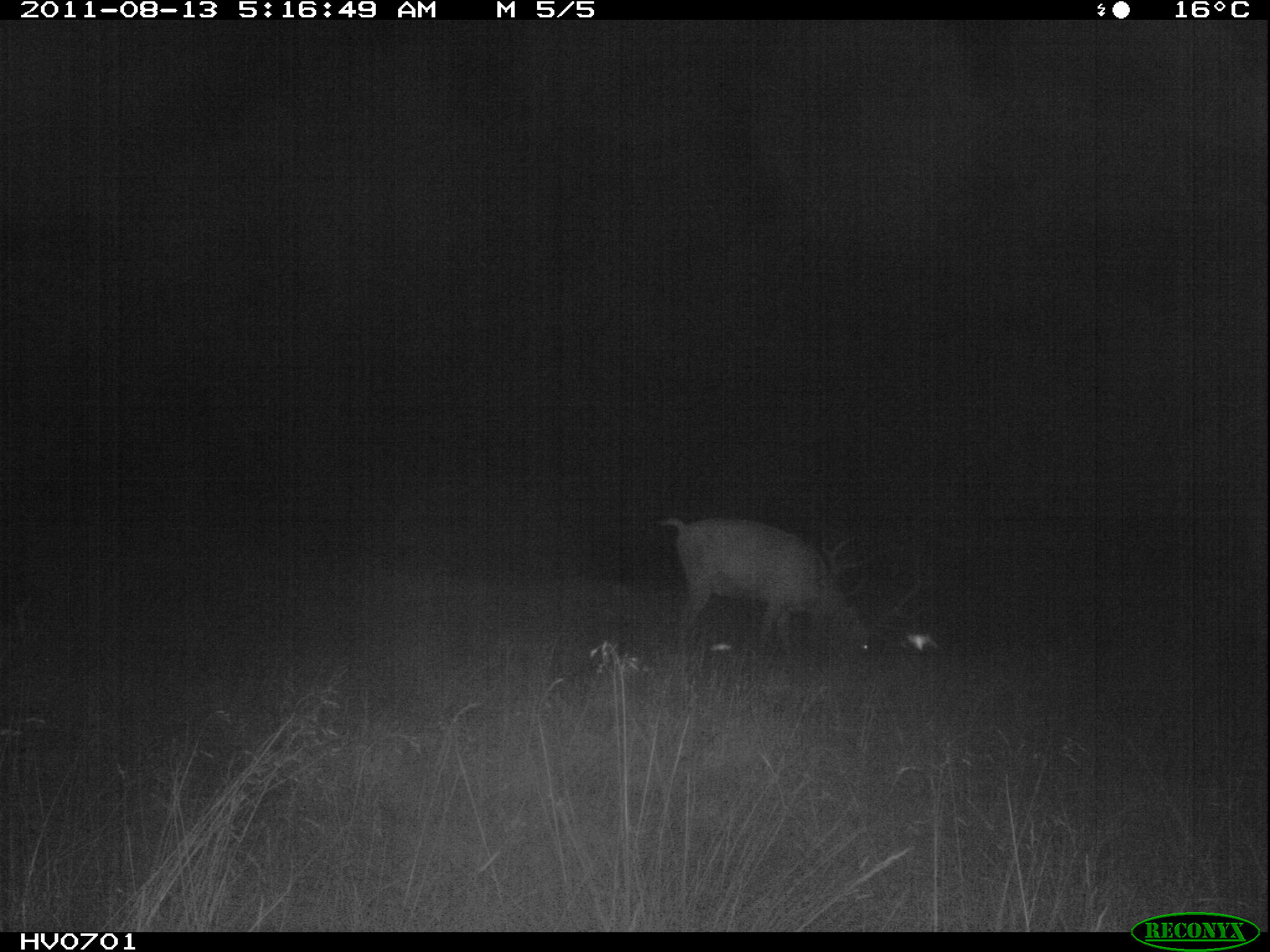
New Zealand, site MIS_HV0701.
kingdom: Animalia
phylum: Chordata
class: Mammalia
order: Artiodactyla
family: Cervidae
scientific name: Cervidae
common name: deer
Deer (Cervidae).